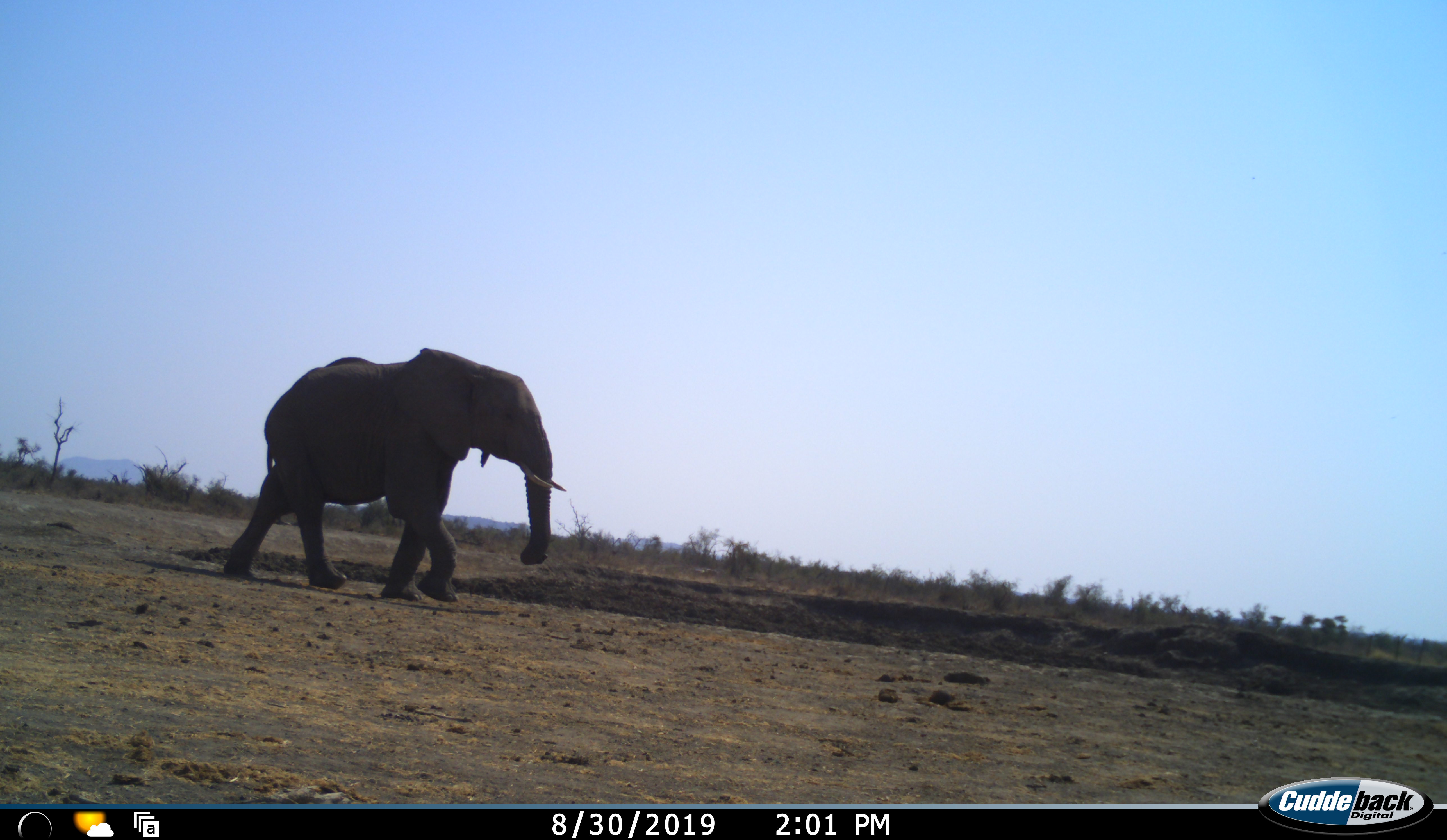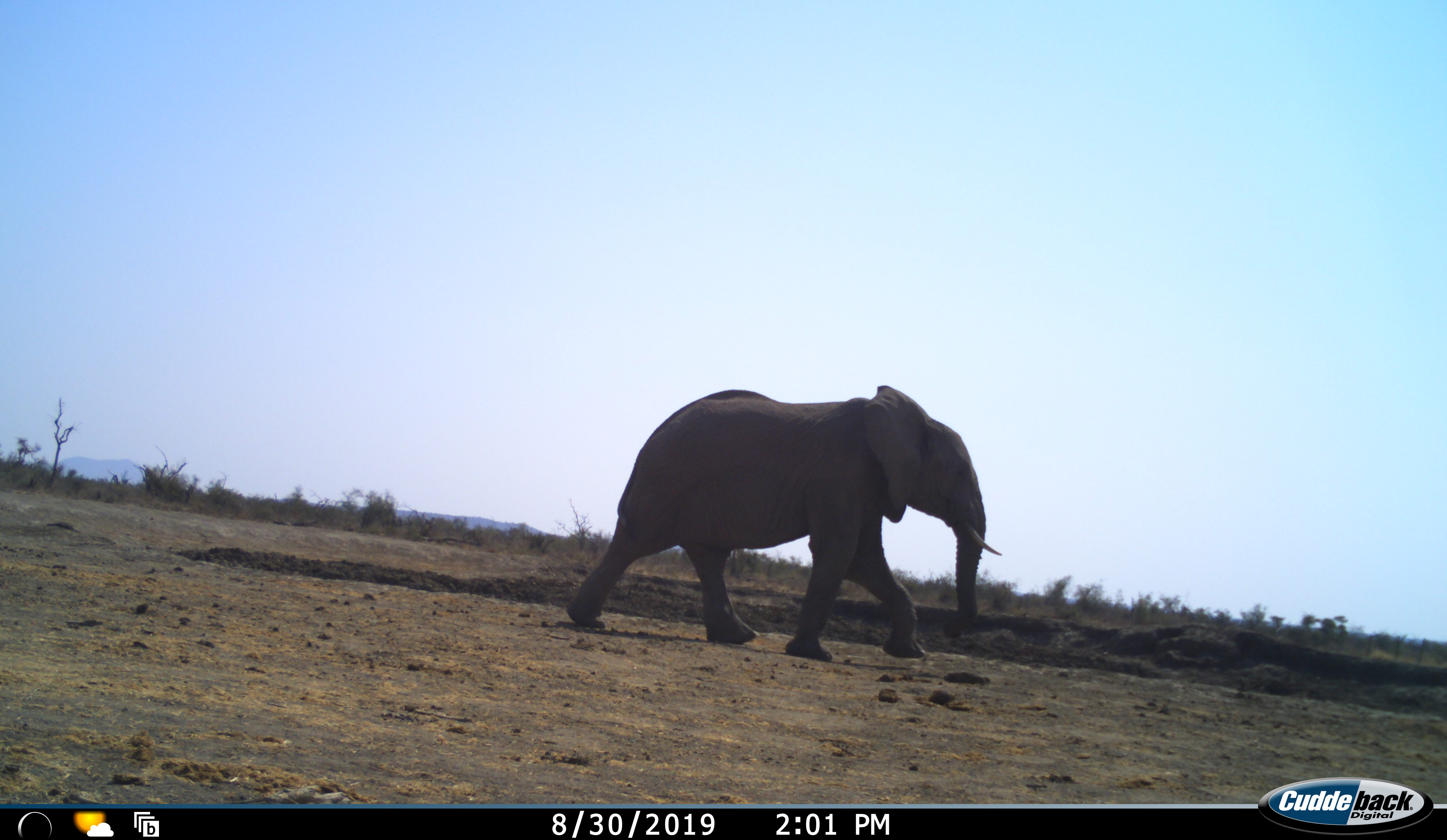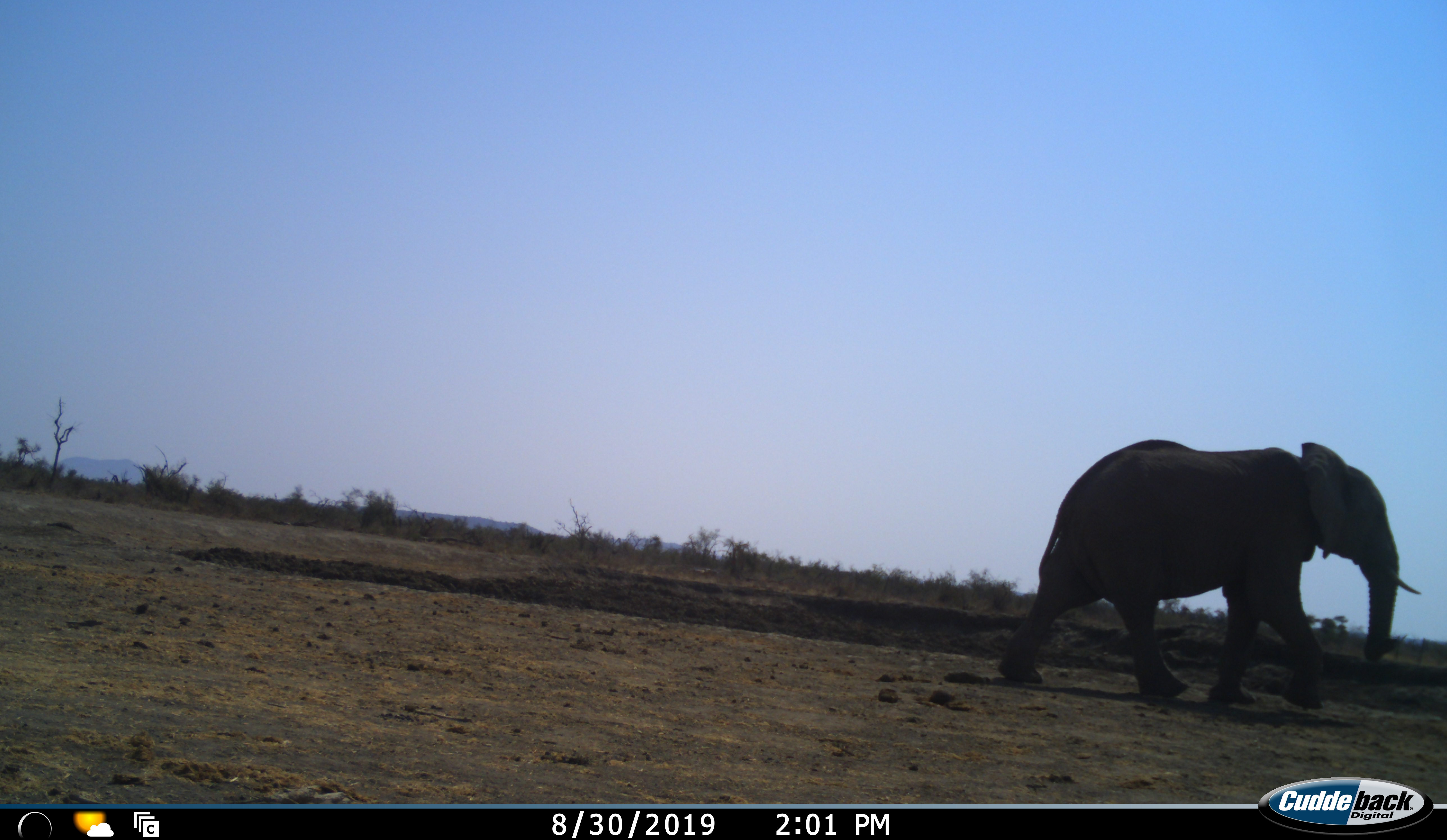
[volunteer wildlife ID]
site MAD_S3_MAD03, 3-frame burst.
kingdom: Animalia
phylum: Chordata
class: Mammalia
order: Proboscidea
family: Elephantidae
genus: Loxodonta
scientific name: Loxodonta africana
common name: african bush elephant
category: elephant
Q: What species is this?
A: Elephant (african bush elephant) (Loxodonta africana).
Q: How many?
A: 1.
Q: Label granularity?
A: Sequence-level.